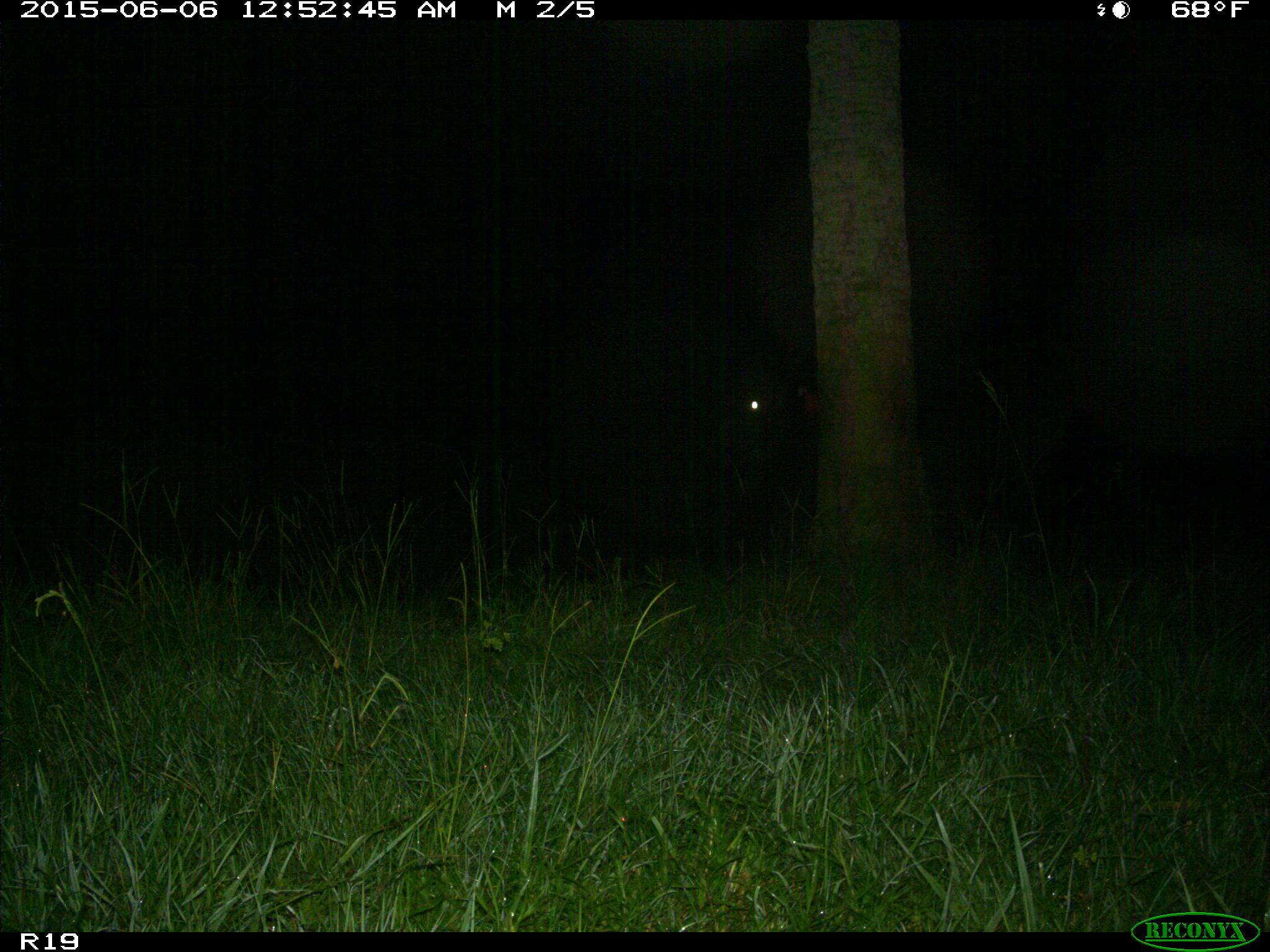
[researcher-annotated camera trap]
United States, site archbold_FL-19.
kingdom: Animalia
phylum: Chordata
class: Mammalia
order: Artiodactyla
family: Bovidae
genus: Bos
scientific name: Bos taurus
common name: domestic cow